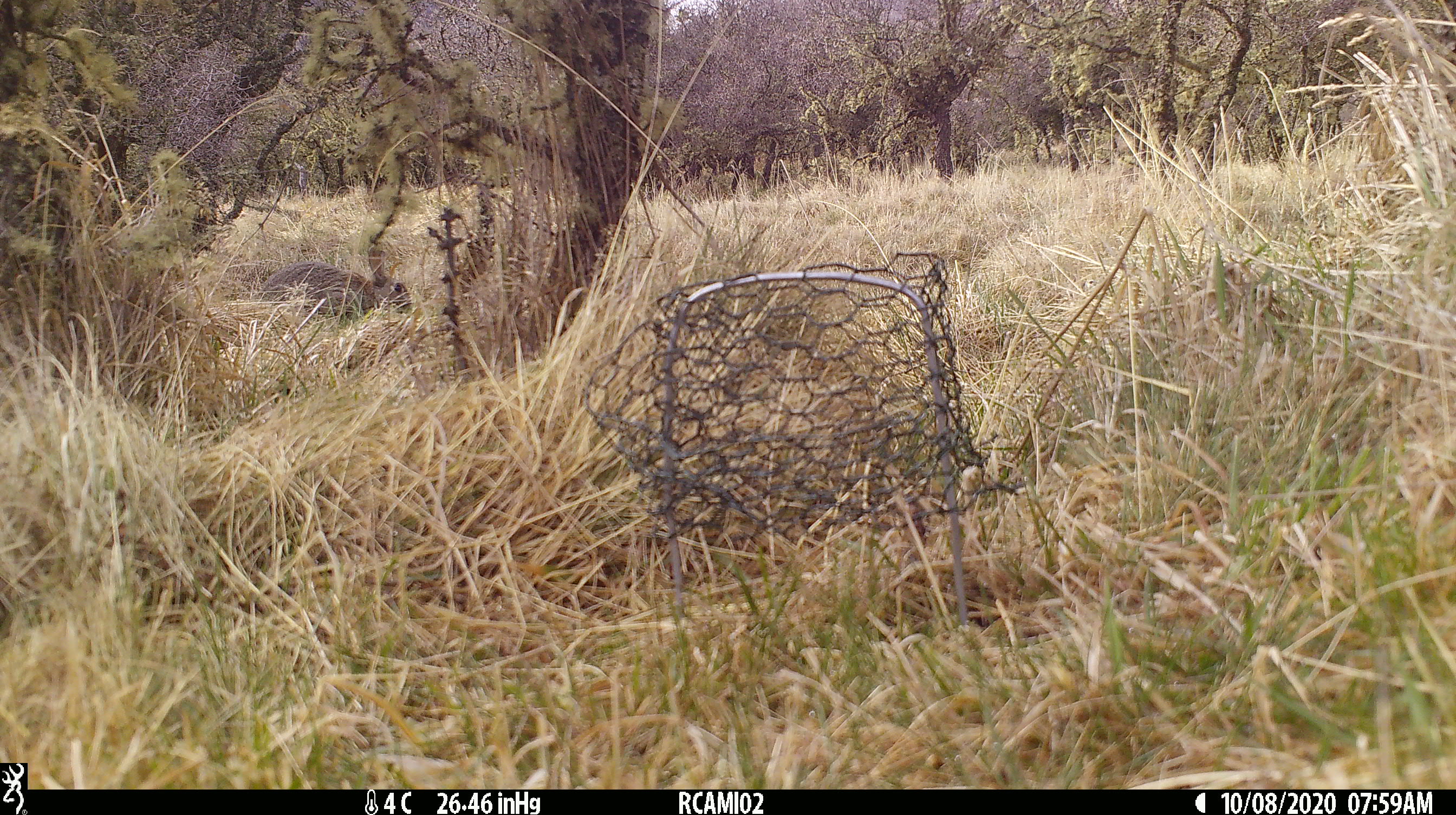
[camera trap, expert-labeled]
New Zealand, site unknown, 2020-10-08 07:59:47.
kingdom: Animalia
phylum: Chordata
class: Mammalia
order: Lagomorpha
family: Leporidae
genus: Oryctolagus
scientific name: Oryctolagus cuniculus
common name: european rabbit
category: rabbit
Rabbit (european rabbit) (Oryctolagus cuniculus).